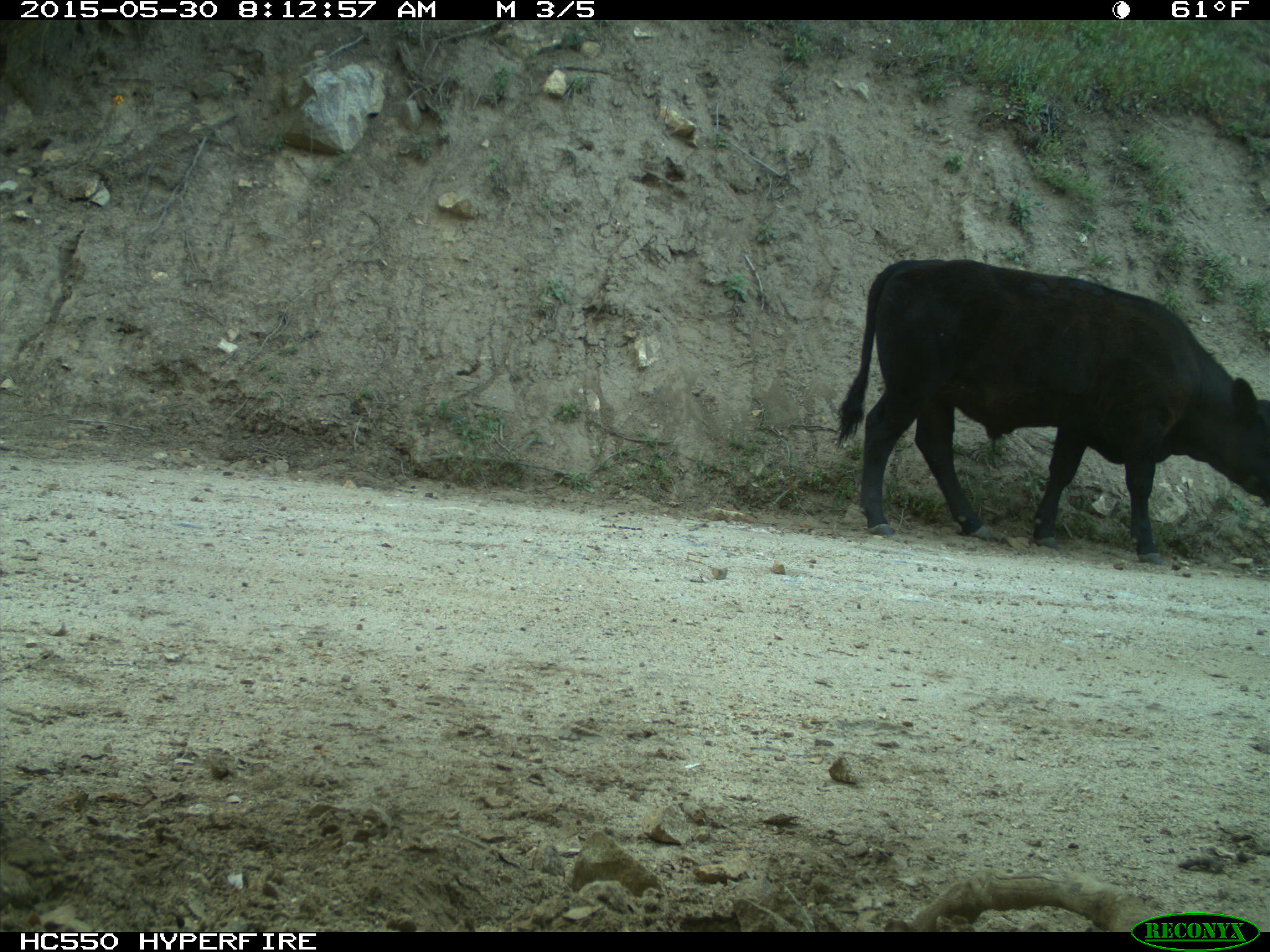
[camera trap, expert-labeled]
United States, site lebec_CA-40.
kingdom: Animalia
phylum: Chordata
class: Mammalia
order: Artiodactyla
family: Bovidae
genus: Bos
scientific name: Bos taurus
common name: domestic cow